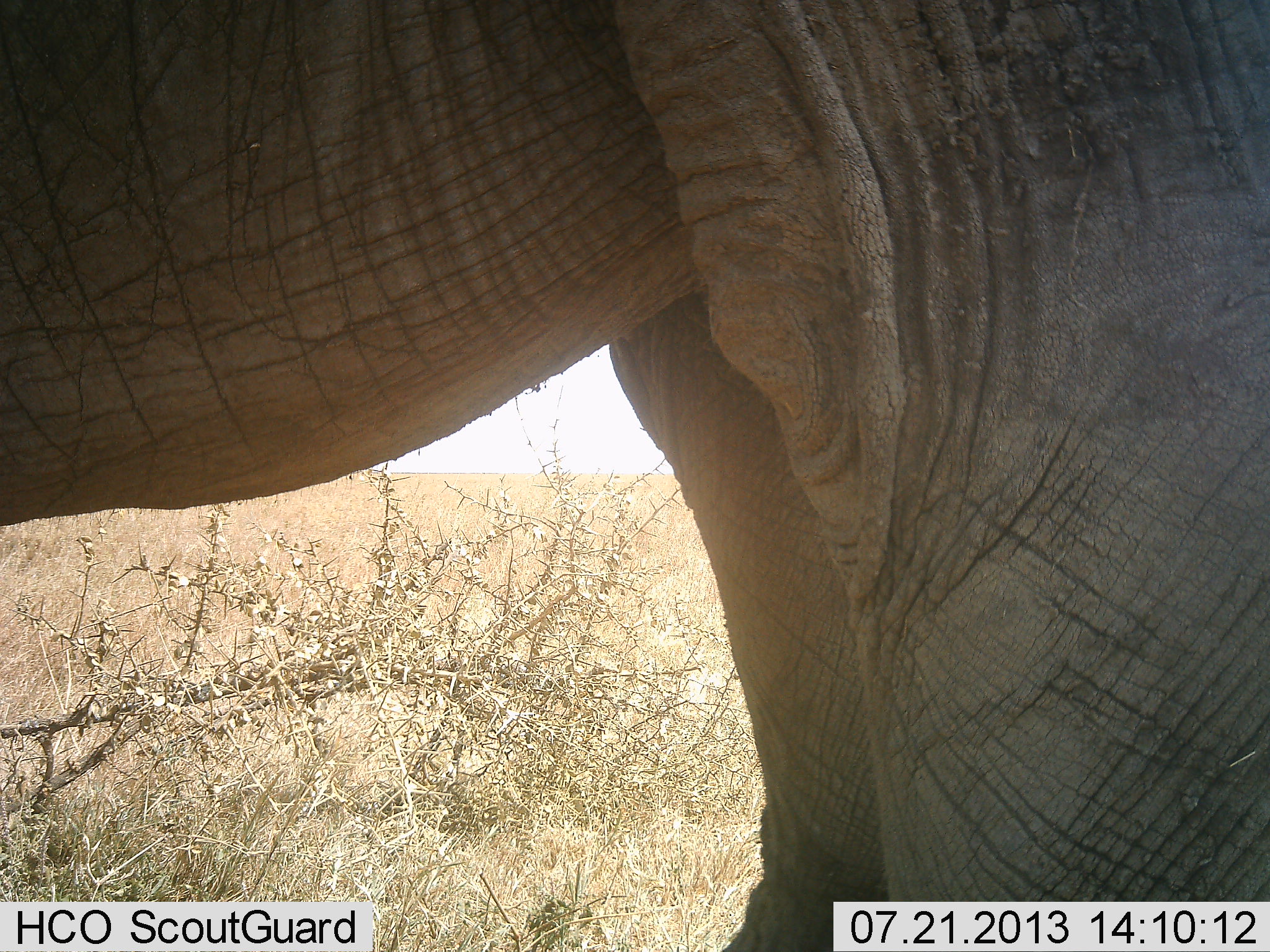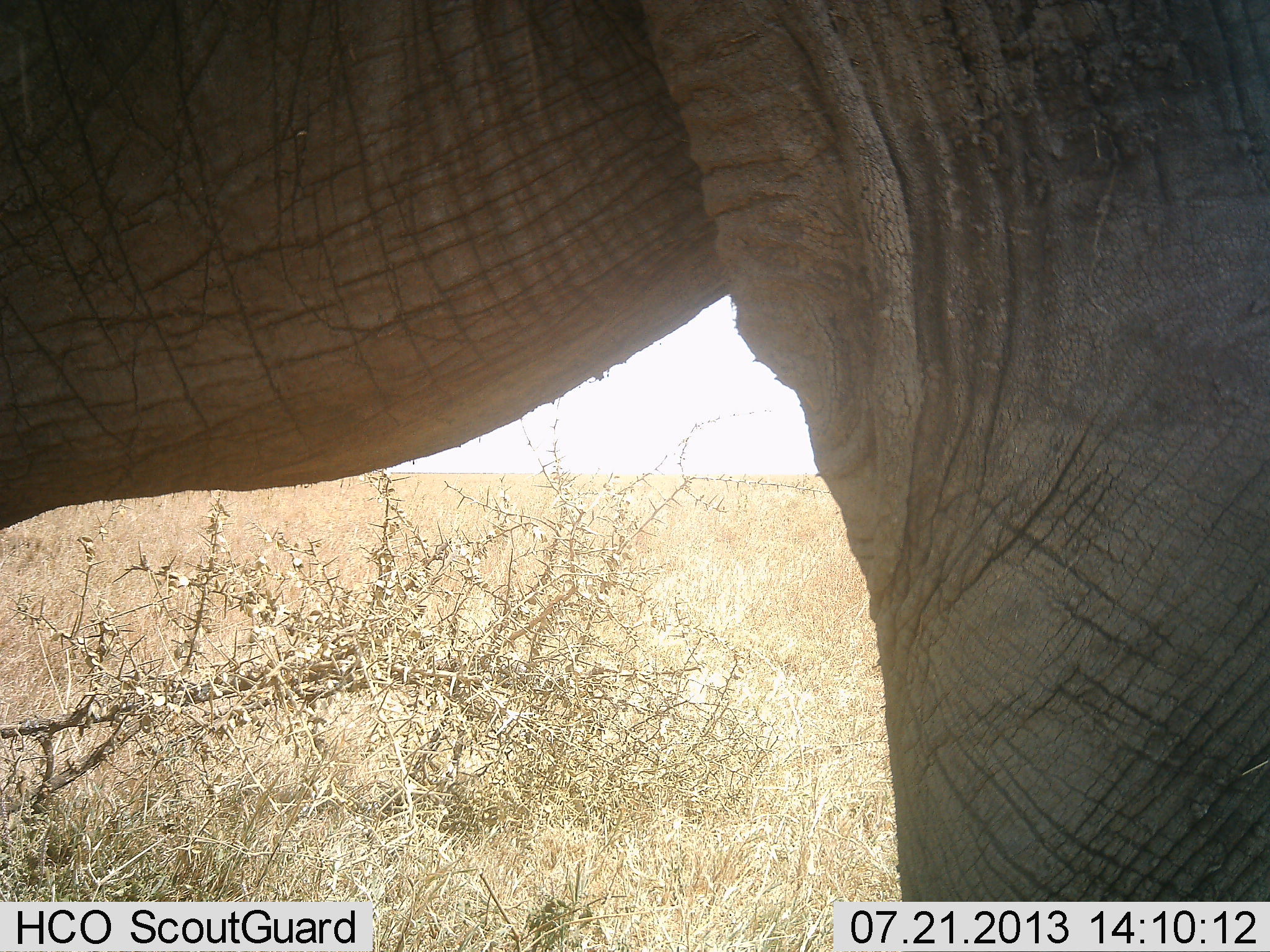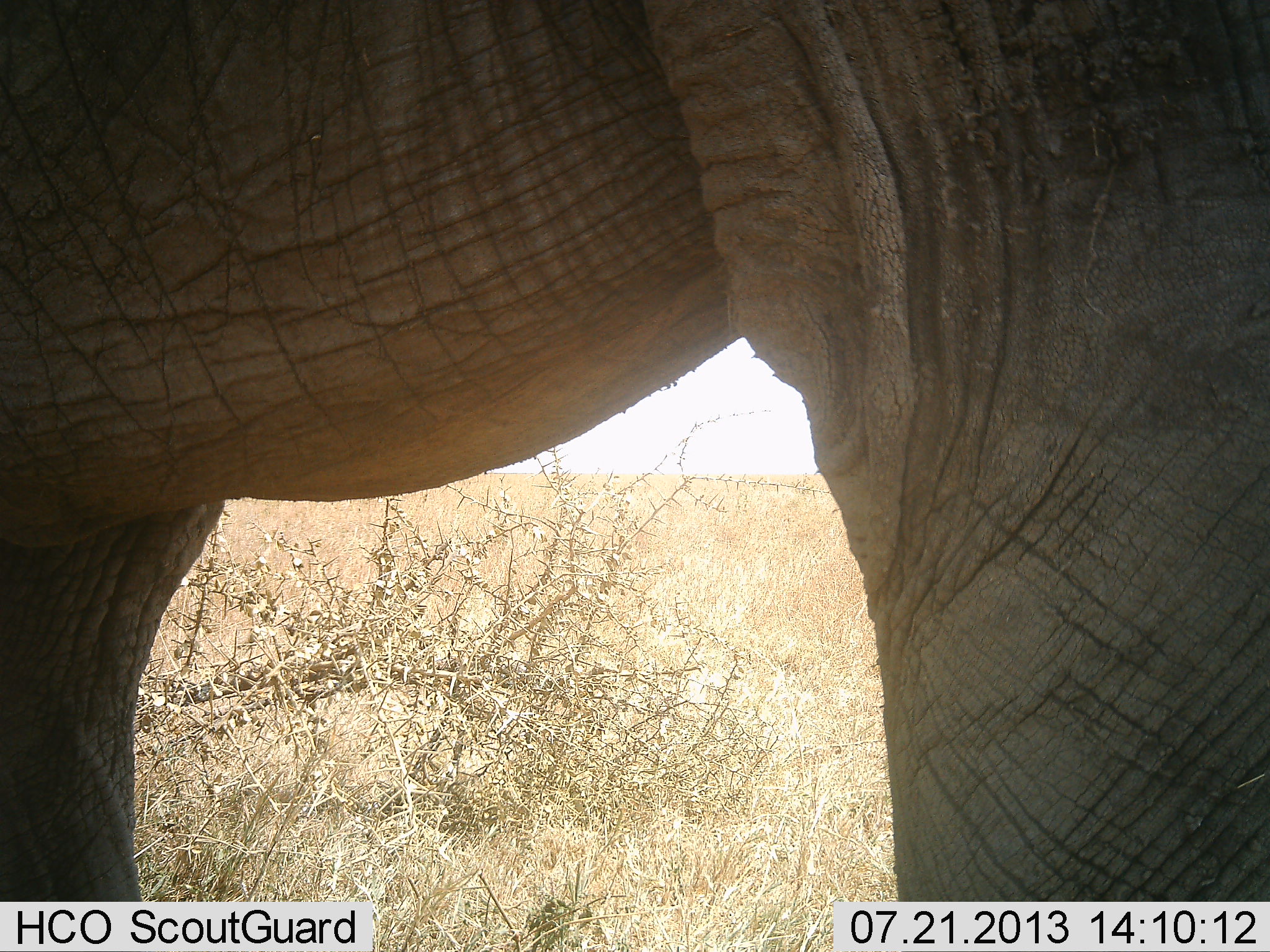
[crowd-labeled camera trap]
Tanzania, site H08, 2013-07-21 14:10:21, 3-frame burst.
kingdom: Animalia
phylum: Chordata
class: Mammalia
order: Proboscidea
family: Elephantidae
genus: Loxodonta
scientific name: Loxodonta africana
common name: african bush elephant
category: elephant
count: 1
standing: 60%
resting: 0%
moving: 40%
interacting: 0%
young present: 0%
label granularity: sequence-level